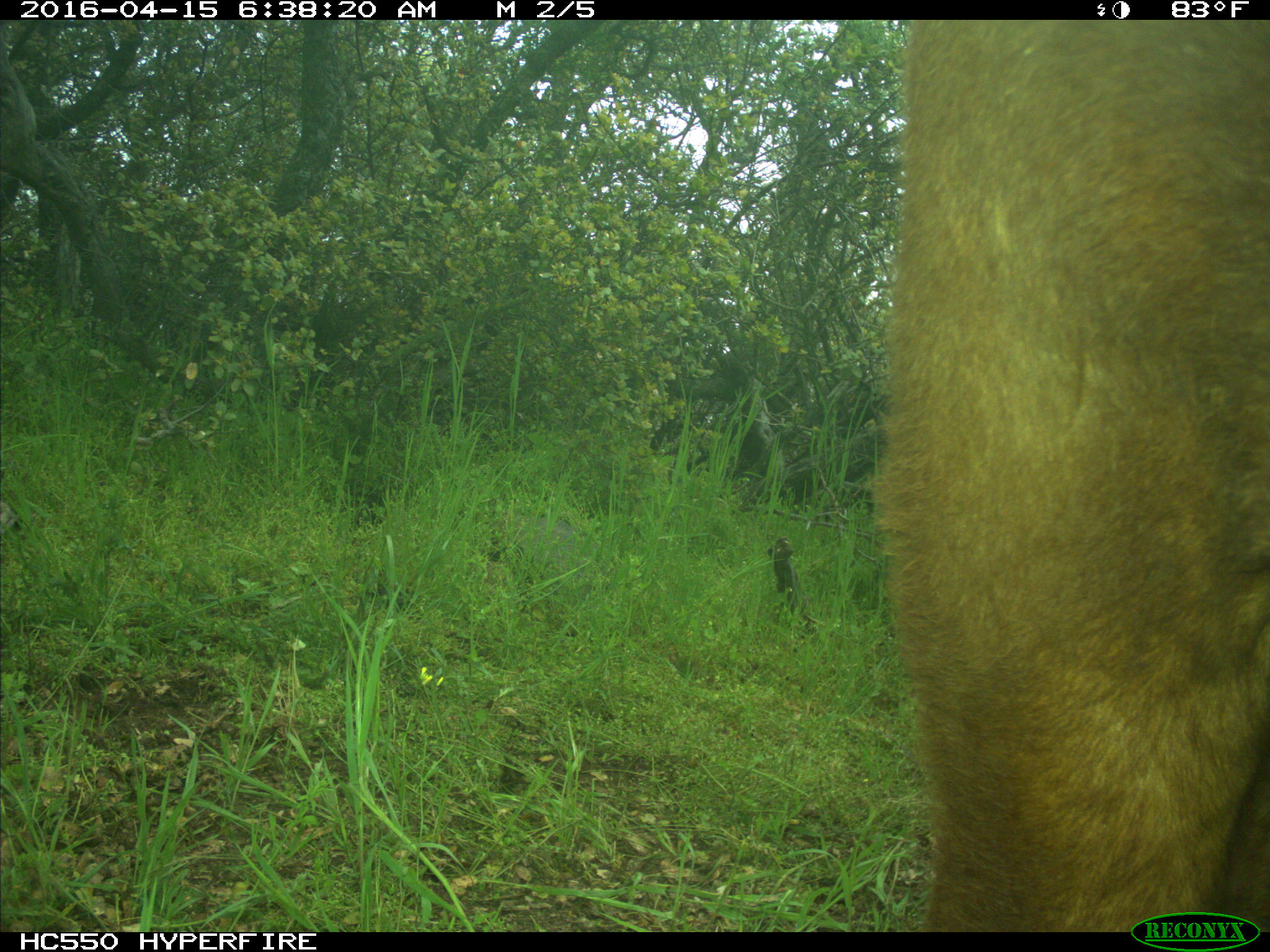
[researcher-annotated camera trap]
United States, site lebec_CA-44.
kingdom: Animalia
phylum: Chordata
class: Mammalia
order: Artiodactyla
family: Bovidae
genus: Bos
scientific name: Bos taurus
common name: domestic cow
Bos taurus (domestic cow).